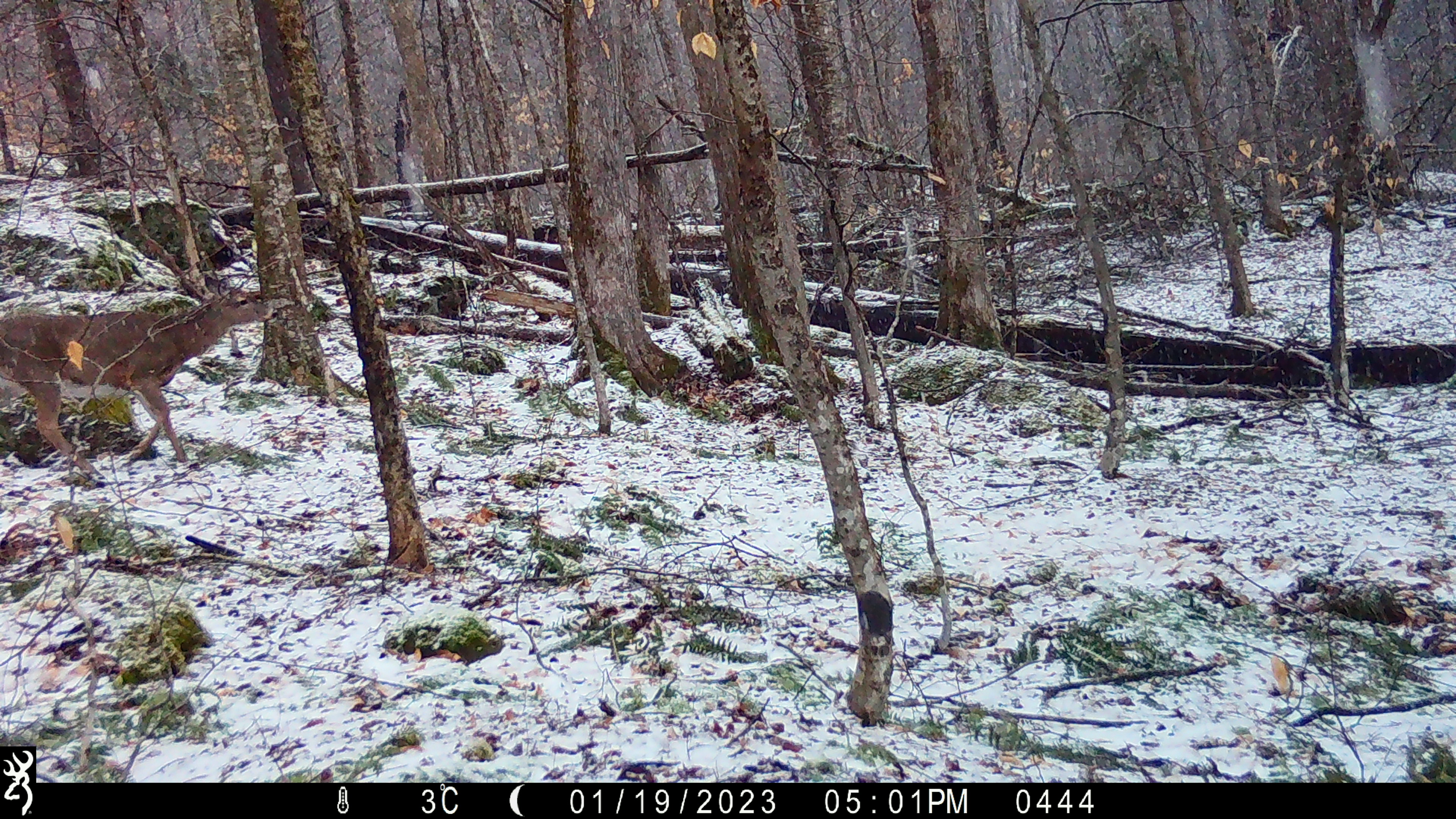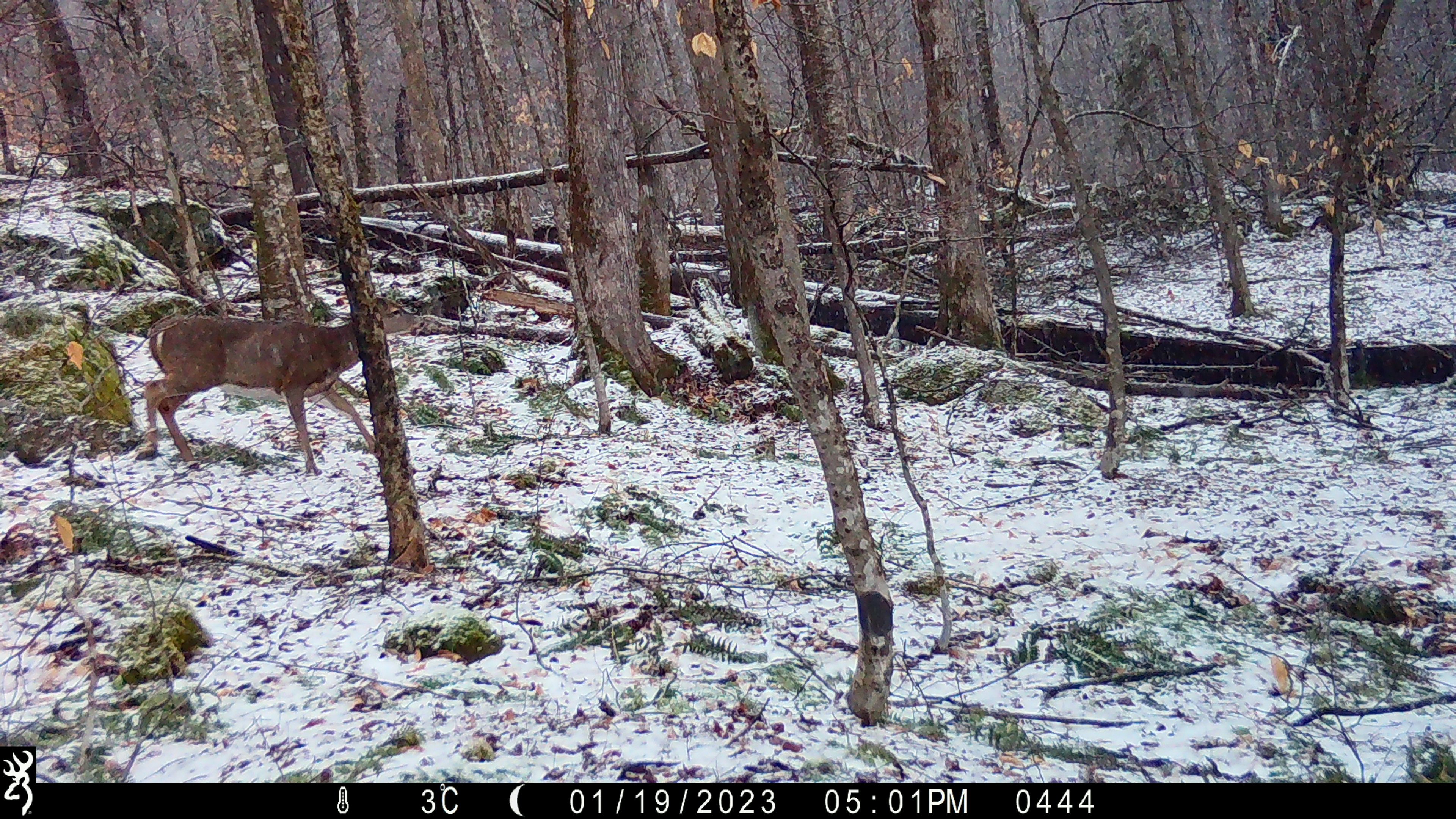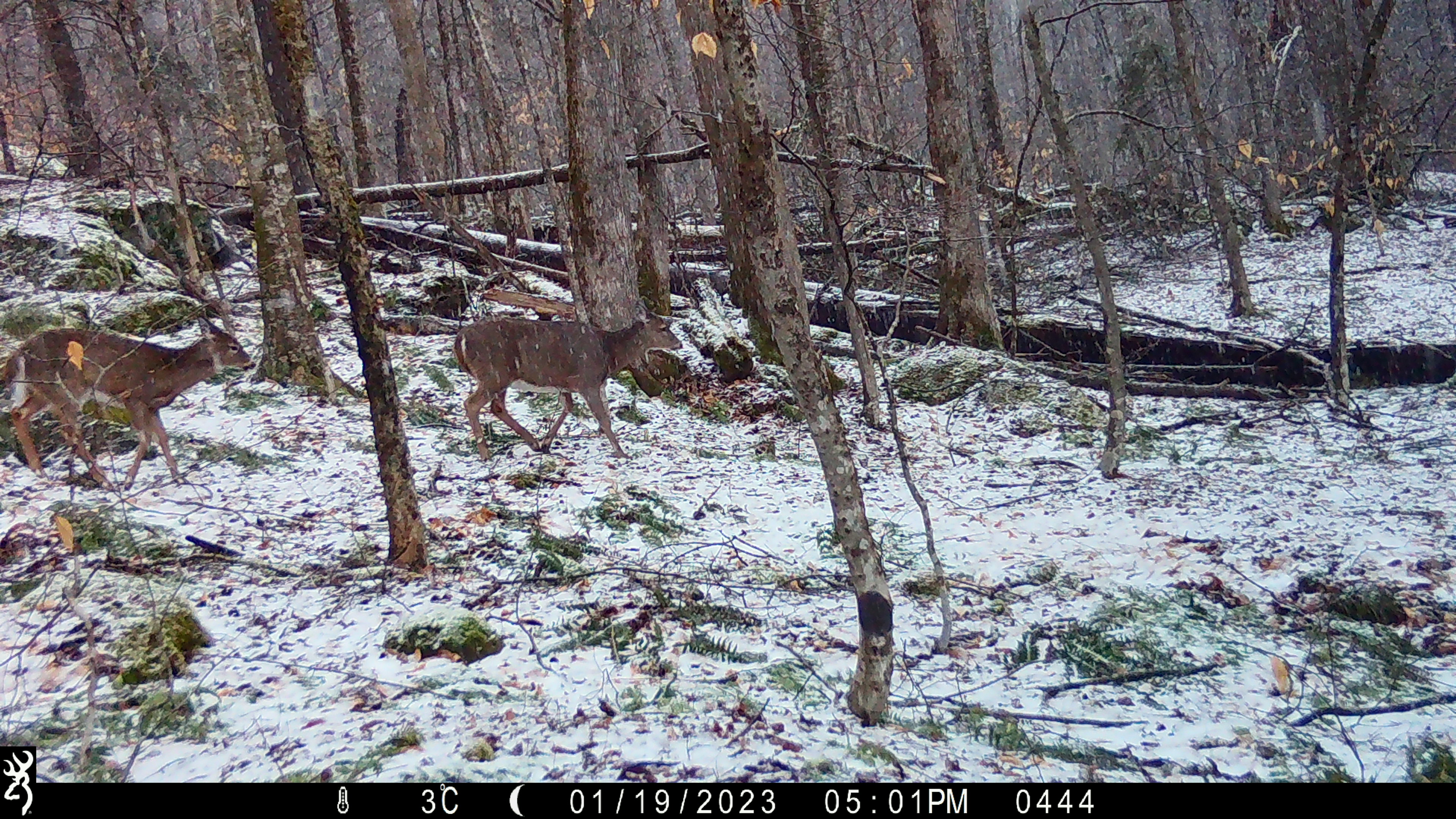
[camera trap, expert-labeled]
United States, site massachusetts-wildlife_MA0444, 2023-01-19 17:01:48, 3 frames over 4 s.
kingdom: Animalia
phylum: Chordata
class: Mammalia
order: Artiodactyla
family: Cervidae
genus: Odocoileus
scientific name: Odocoileus virginianus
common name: white-tailed deer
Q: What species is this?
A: White-tailed deer (Odocoileus virginianus).